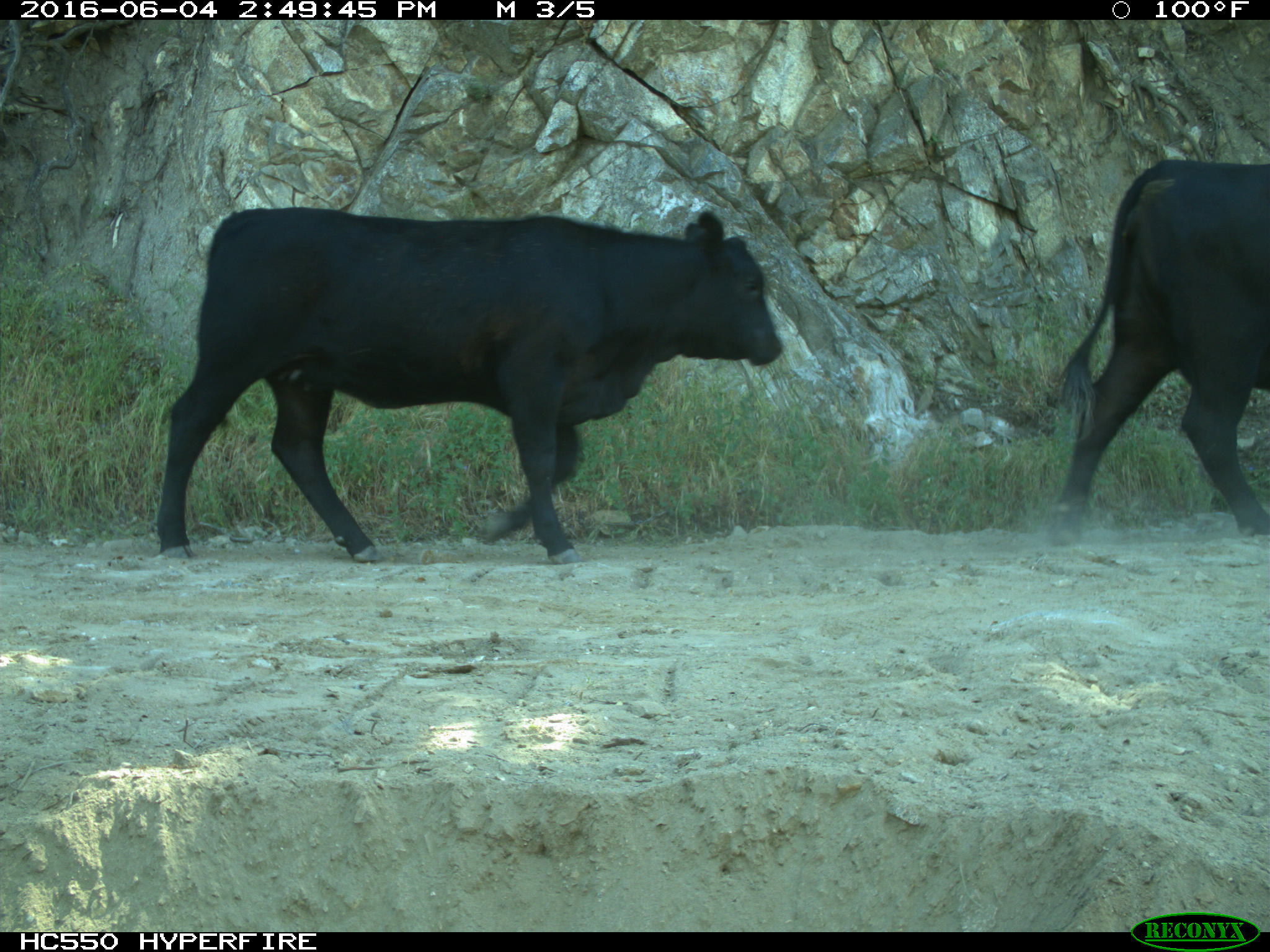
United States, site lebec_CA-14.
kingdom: Animalia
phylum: Chordata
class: Mammalia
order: Artiodactyla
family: Bovidae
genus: Bos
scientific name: Bos taurus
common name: domestic cow